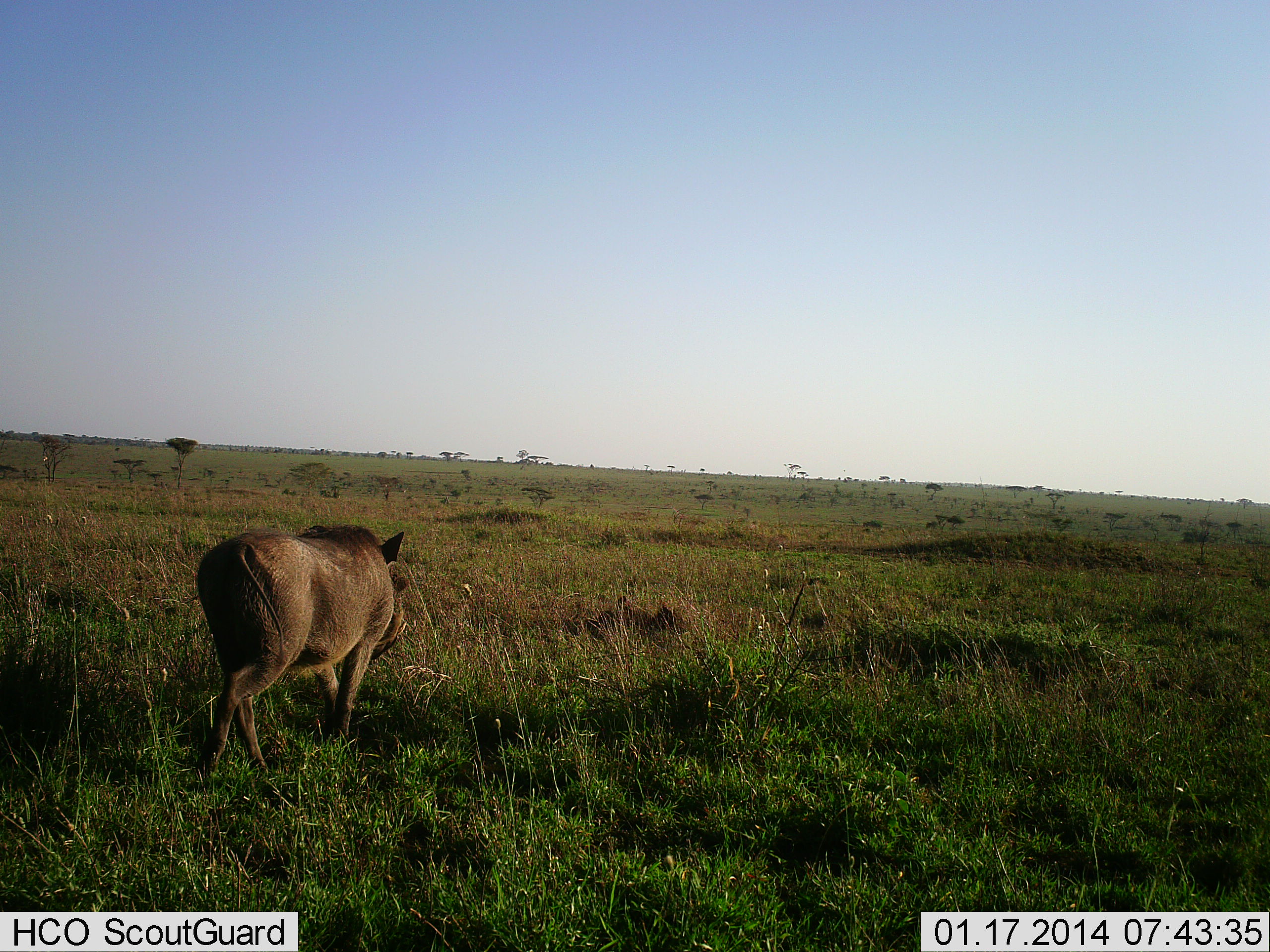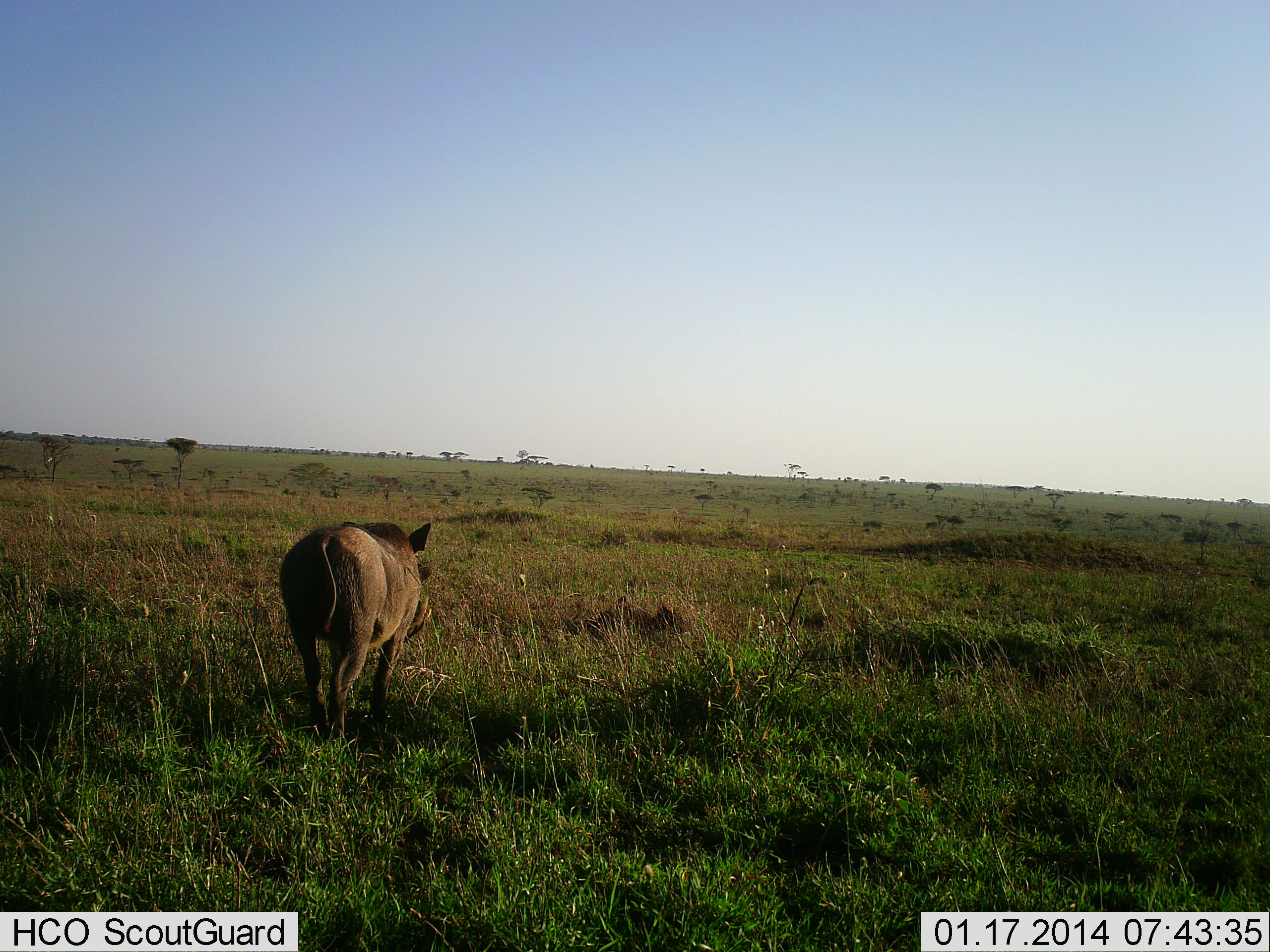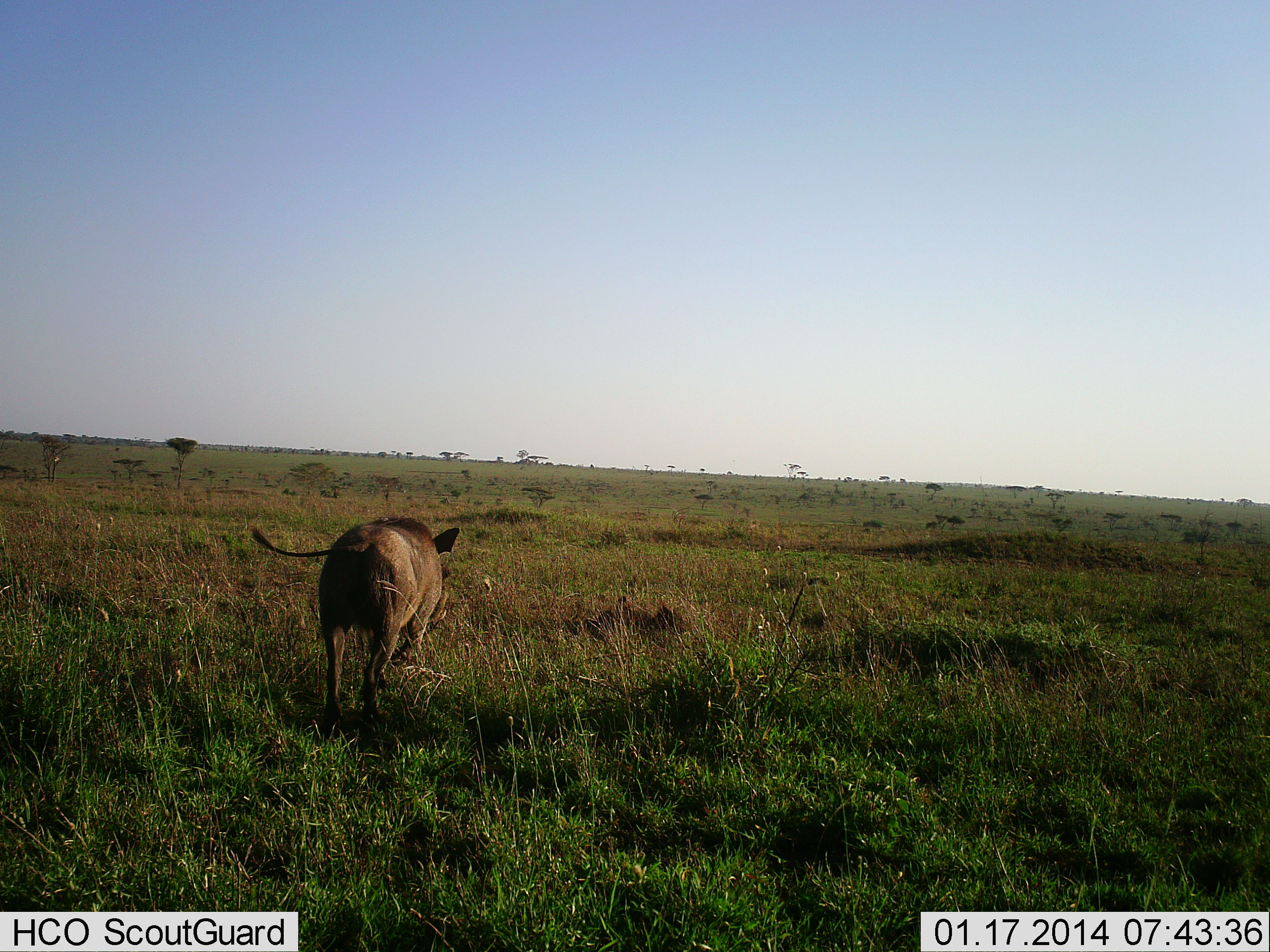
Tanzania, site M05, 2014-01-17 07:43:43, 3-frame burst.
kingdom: Animalia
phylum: Chordata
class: Mammalia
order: Artiodactyla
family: Suidae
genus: Phacochoerus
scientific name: Phacochoerus africanus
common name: warthog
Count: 1.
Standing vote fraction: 40%.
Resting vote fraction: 0%.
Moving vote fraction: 90%.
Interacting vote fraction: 0%.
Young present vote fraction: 0%.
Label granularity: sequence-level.